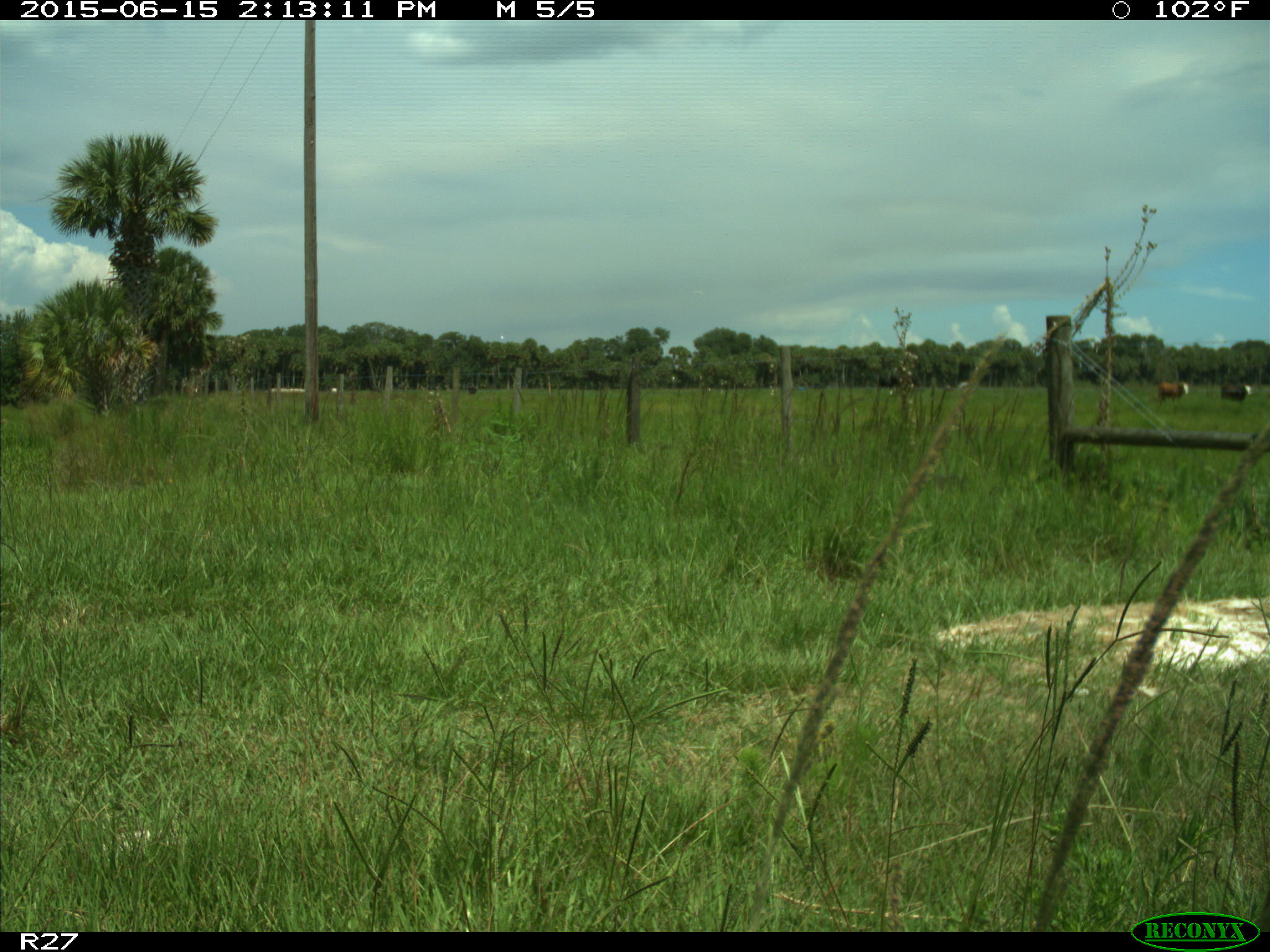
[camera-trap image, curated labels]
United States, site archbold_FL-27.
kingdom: Animalia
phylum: Chordata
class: Mammalia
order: Artiodactyla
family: Bovidae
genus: Bos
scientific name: Bos taurus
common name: domestic cow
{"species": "Bos taurus (domestic cow)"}